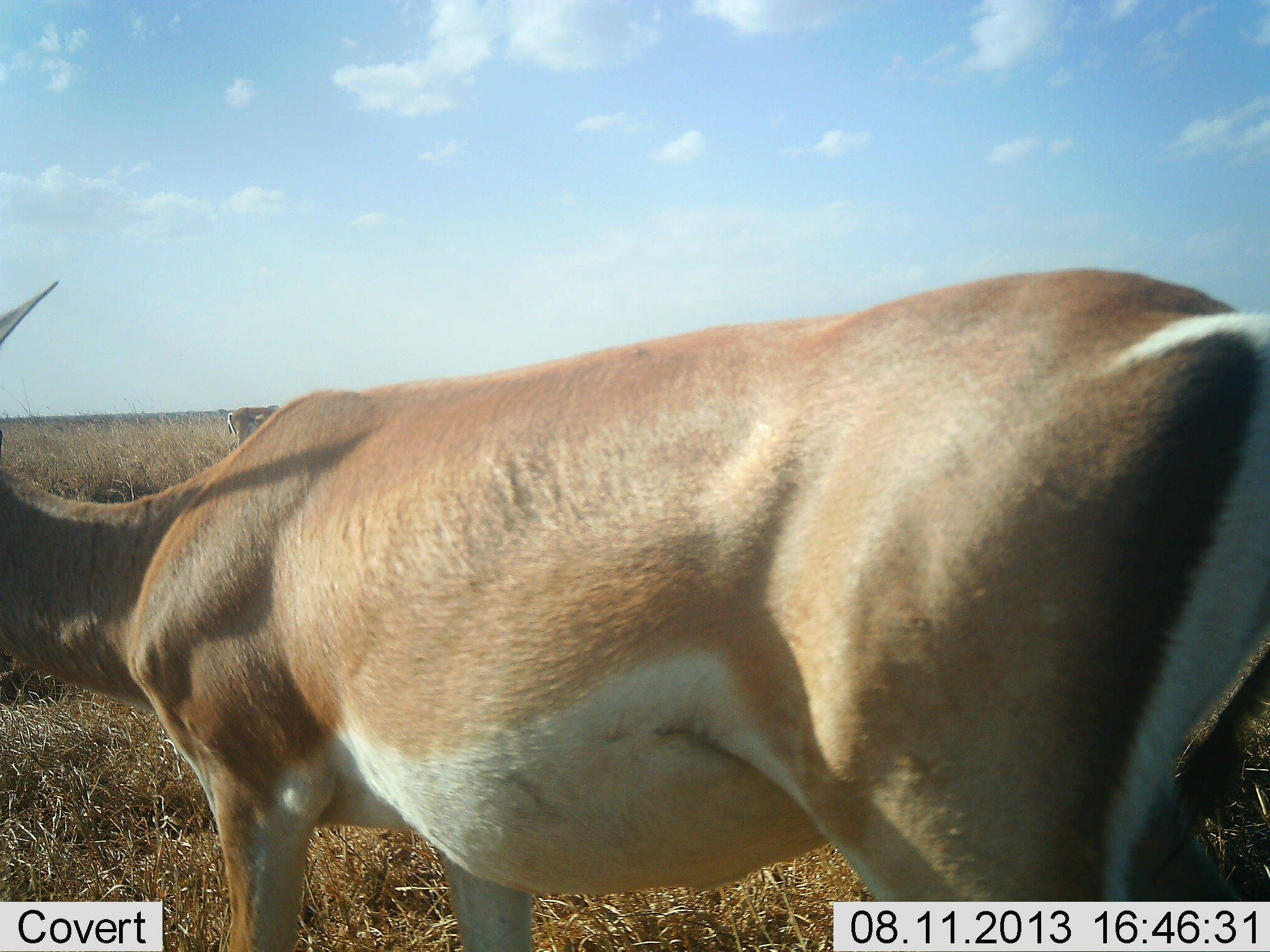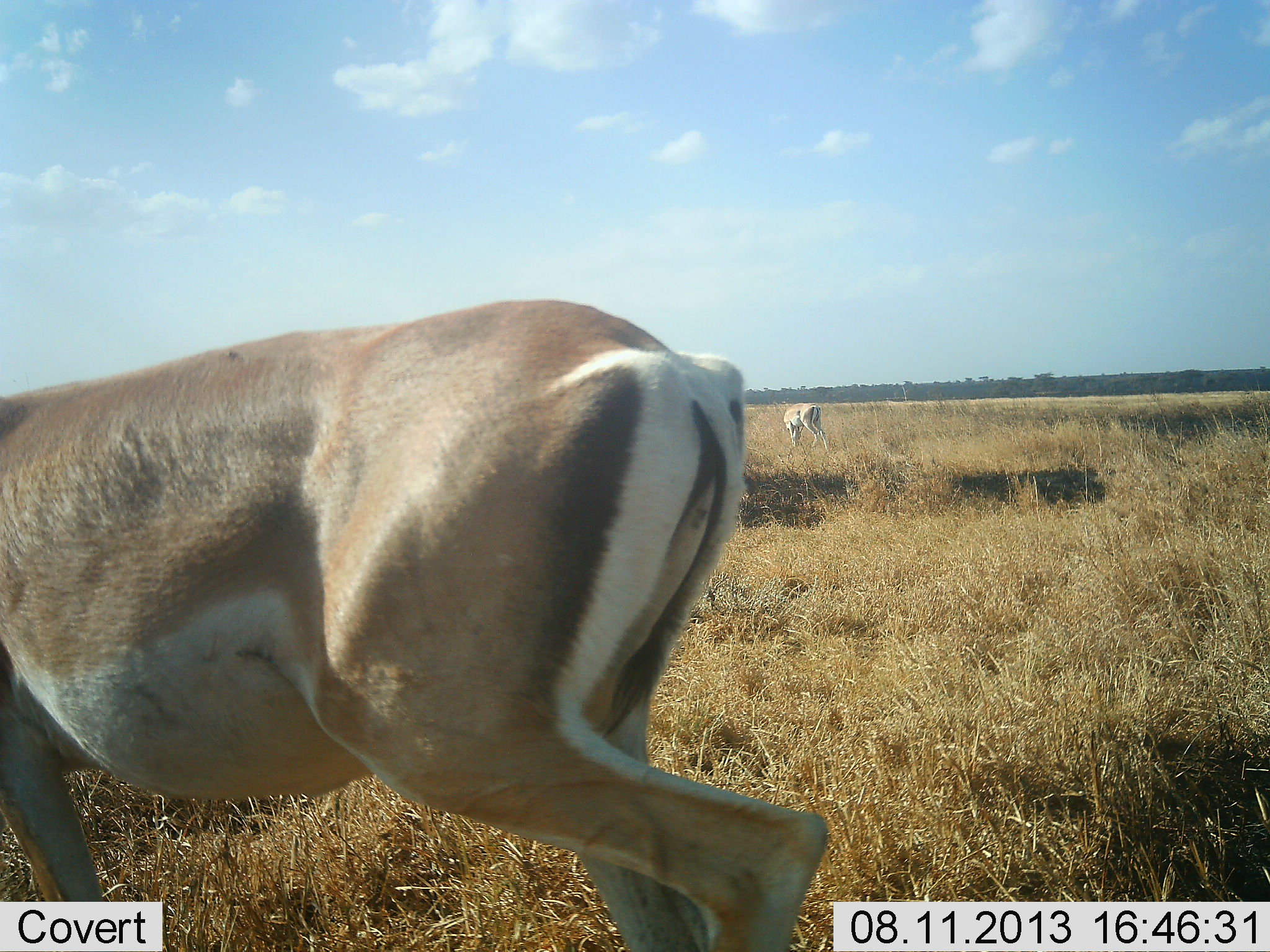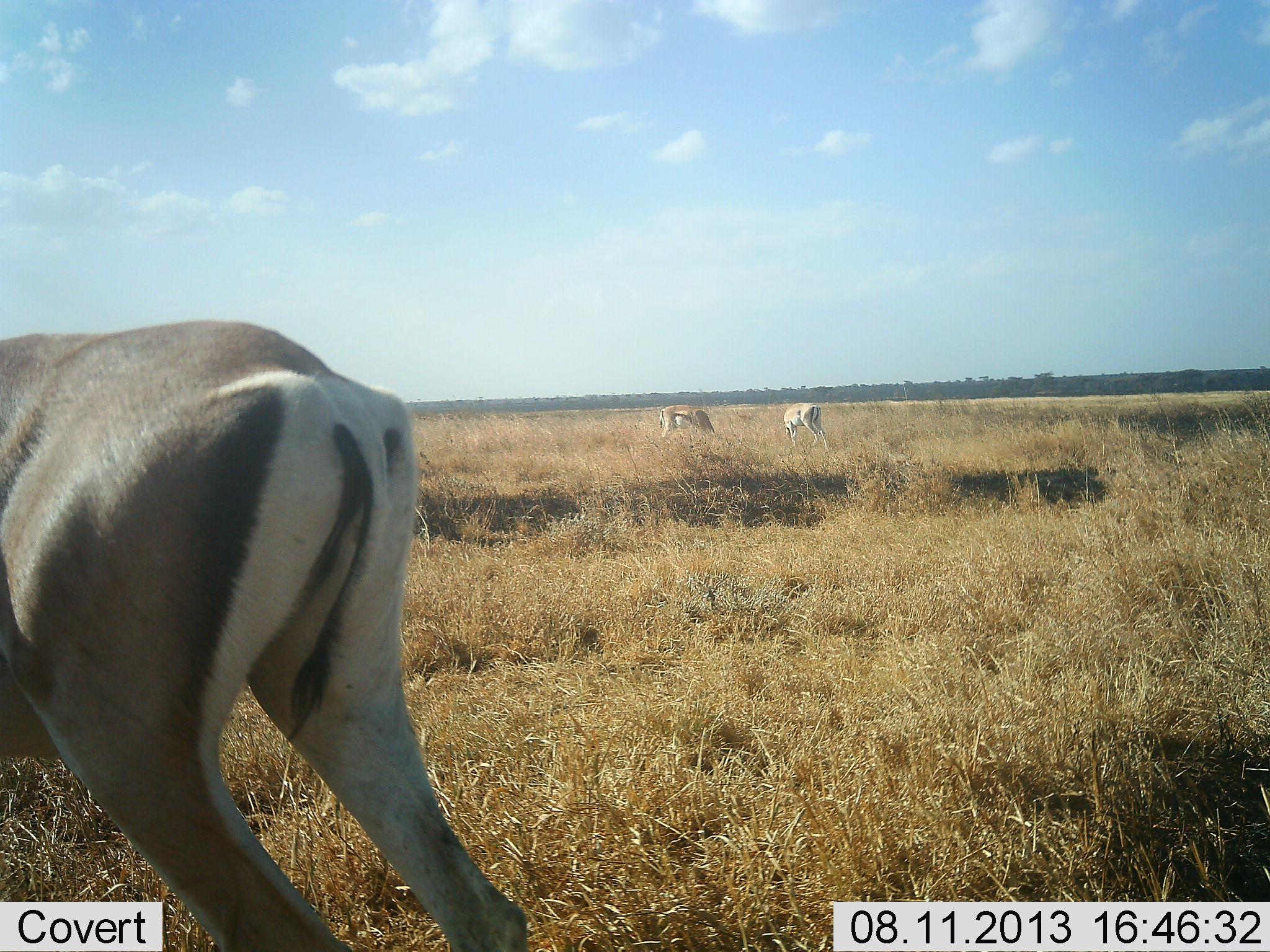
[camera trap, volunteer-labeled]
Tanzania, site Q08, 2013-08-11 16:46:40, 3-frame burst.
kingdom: Animalia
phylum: Chordata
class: Mammalia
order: Artiodactyla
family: Bovidae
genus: Nanger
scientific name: Nanger granti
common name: grant's gazelle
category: gazellegrants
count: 3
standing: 29%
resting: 0%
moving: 81%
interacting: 5%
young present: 0%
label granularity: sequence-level